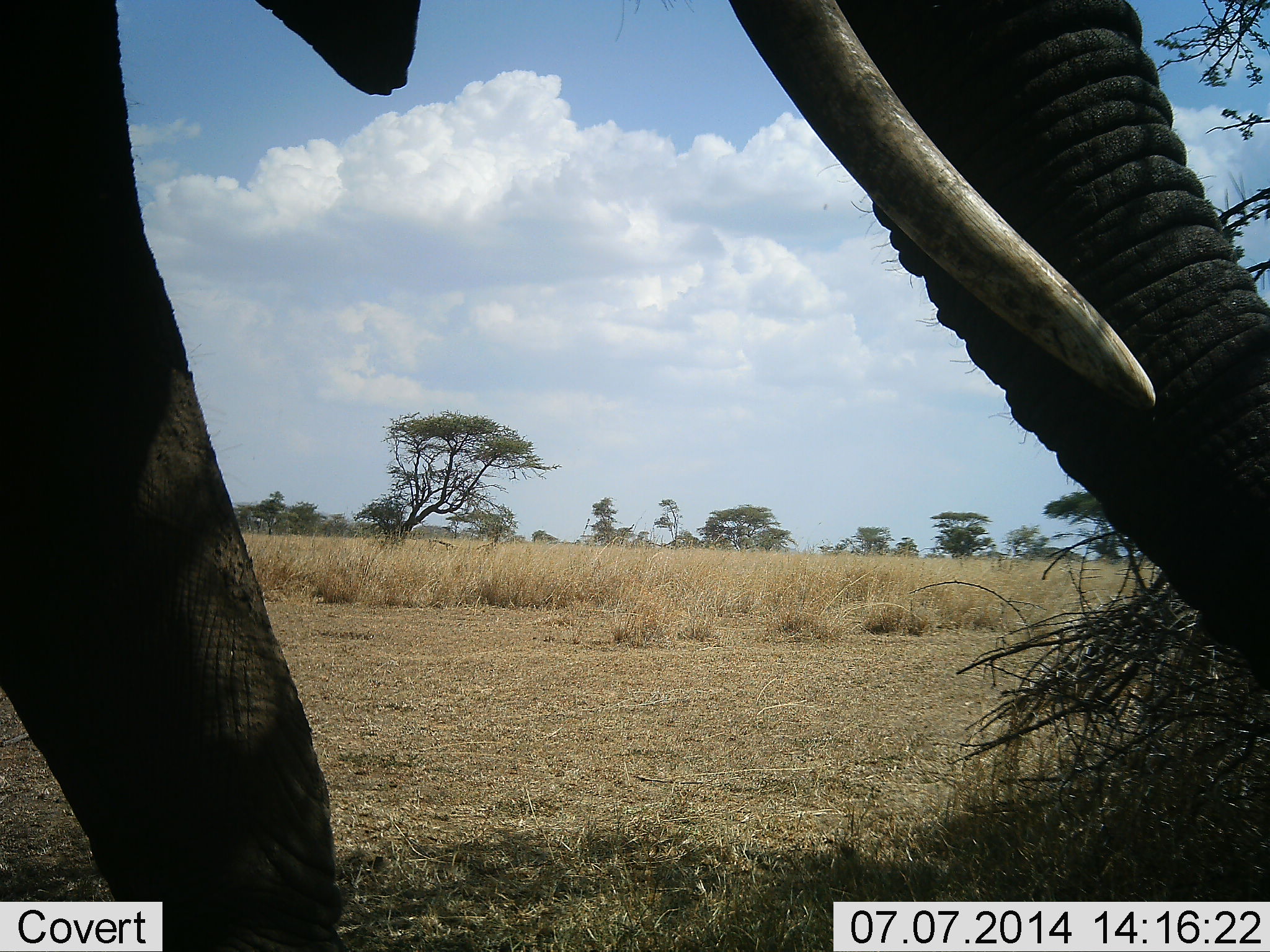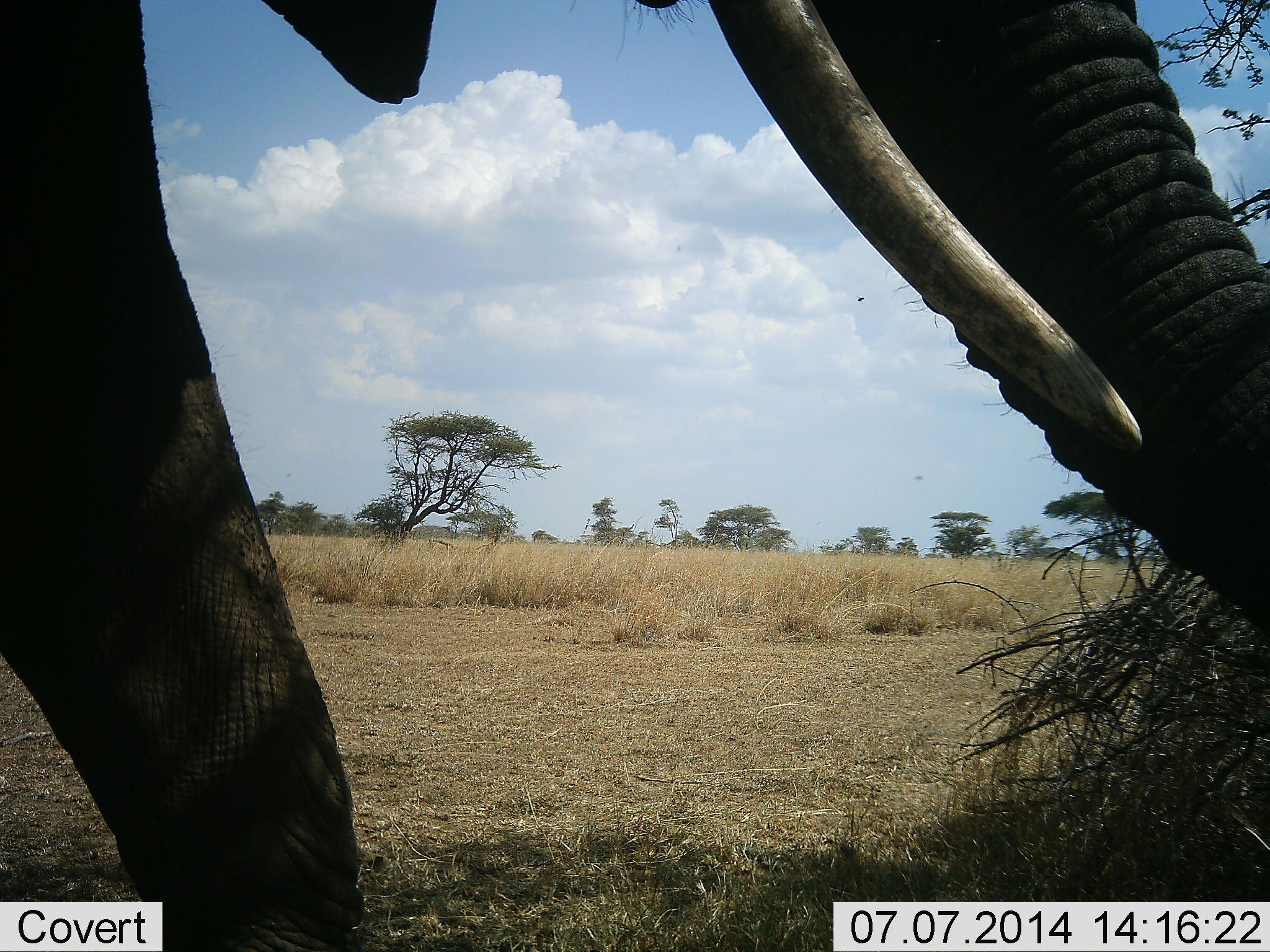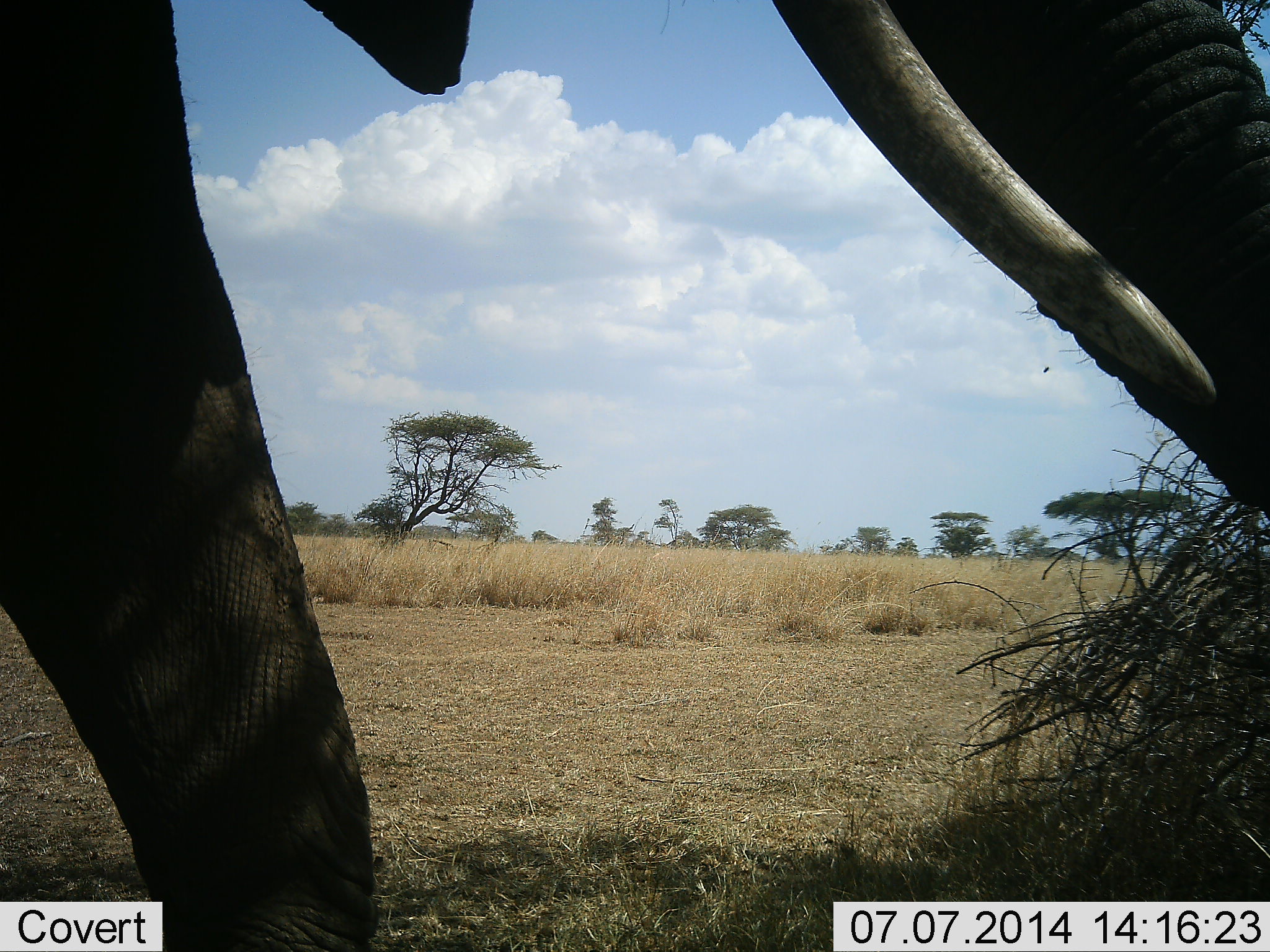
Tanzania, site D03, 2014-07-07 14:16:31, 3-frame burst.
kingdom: Animalia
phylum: Chordata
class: Mammalia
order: Proboscidea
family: Elephantidae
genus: Loxodonta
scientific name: Loxodonta africana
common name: african bush elephant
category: elephant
Elephant (african bush elephant) (Loxodonta africana), count 1. Behavior (volunteer vote fractions): standing 50%, resting 0%, moving 40%, interacting 0%. Young present (vote fraction): 0%. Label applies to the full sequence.